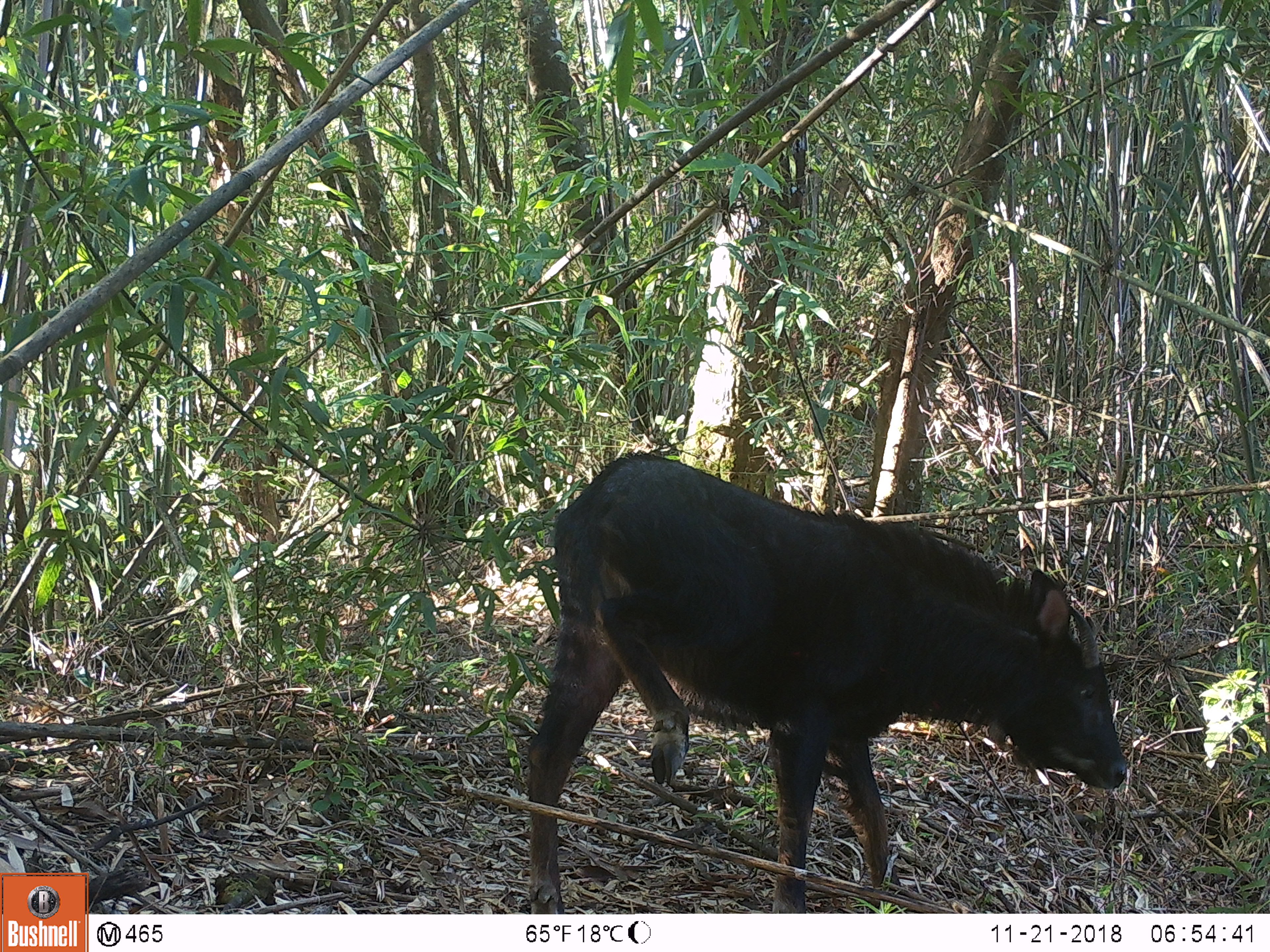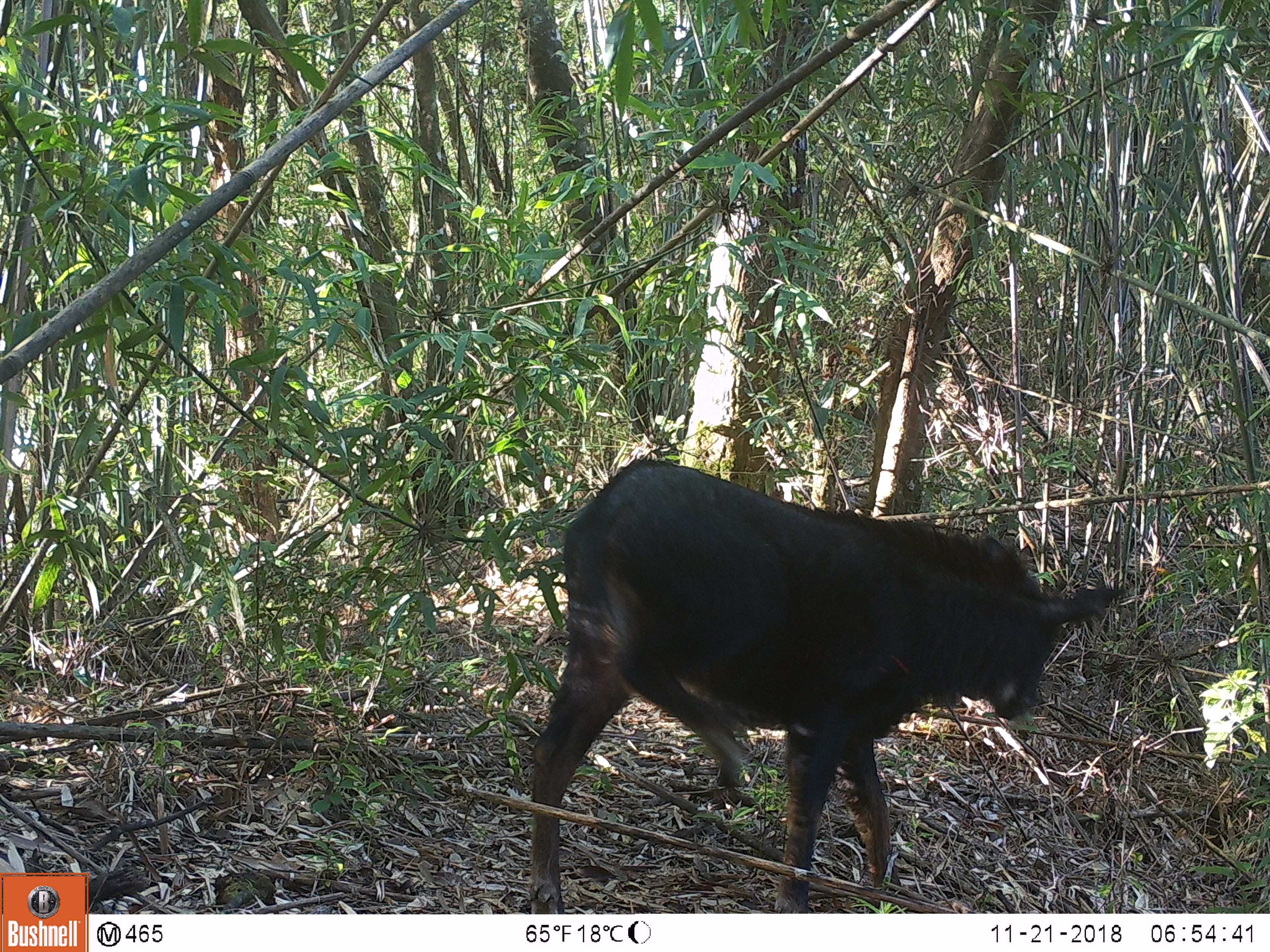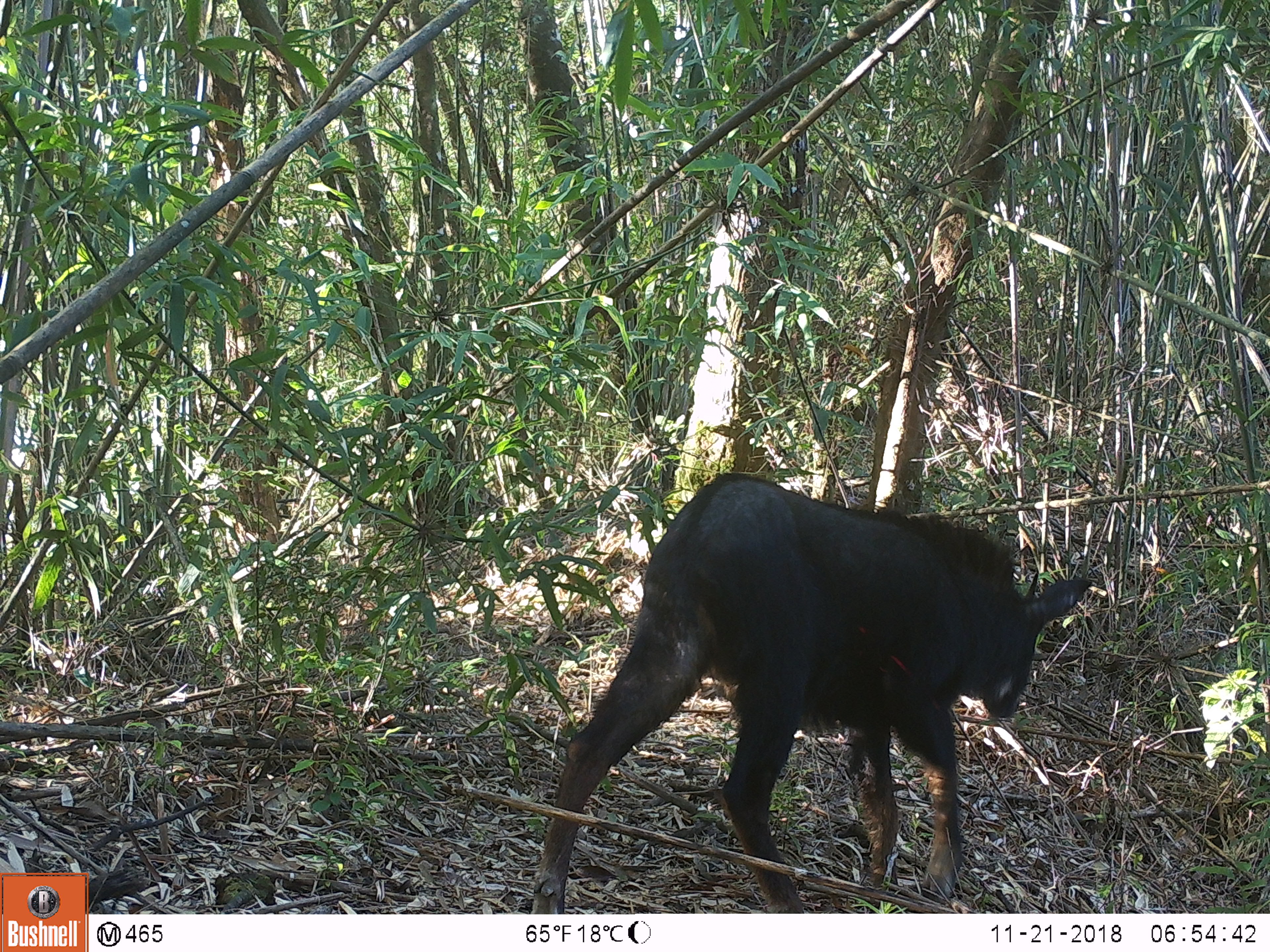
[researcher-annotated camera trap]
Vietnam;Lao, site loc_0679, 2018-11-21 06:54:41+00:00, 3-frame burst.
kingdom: Animalia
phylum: Chordata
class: Mammalia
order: Artiodactyla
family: Bovidae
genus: Capricornis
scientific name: Capricornis sumatraensis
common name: chinese serow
Chinese serow (Capricornis sumatraensis). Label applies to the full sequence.